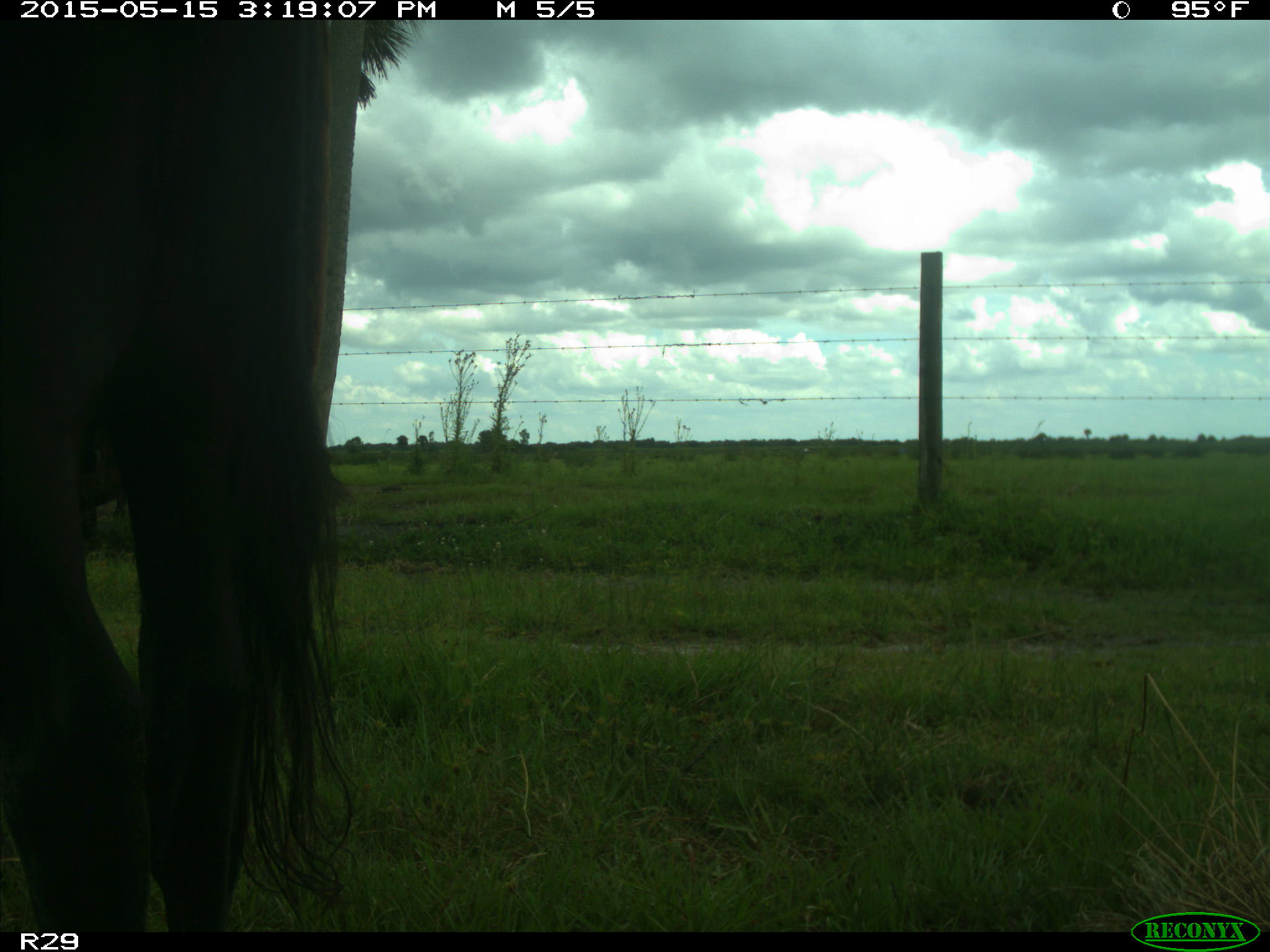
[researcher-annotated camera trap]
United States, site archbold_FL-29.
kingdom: Animalia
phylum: Chordata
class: Mammalia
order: Artiodactyla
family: Bovidae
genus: Bos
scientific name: Bos taurus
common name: domestic cow